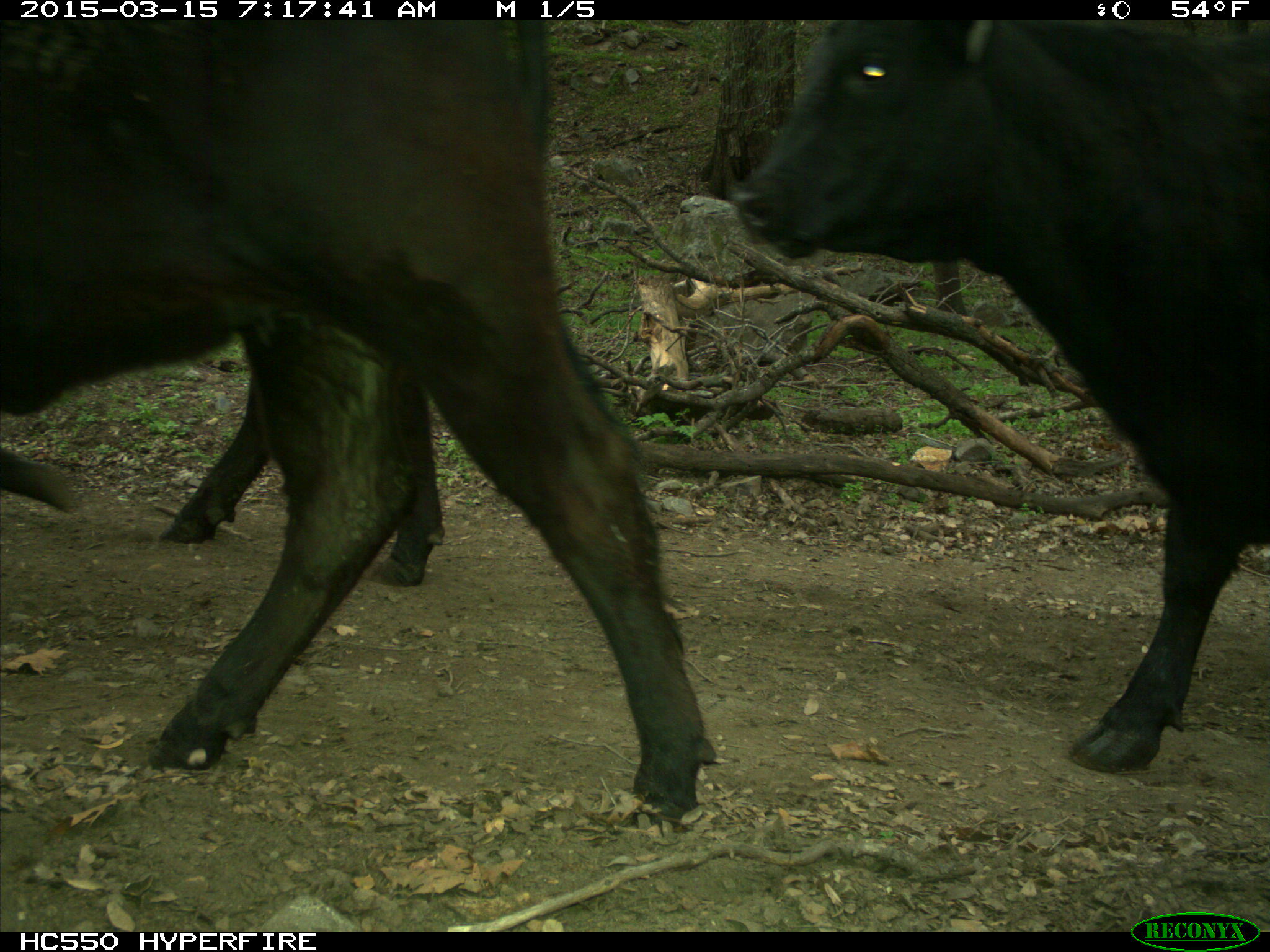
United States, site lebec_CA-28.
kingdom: Animalia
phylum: Chordata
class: Mammalia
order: Artiodactyla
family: Bovidae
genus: Bos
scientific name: Bos taurus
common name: domestic cow